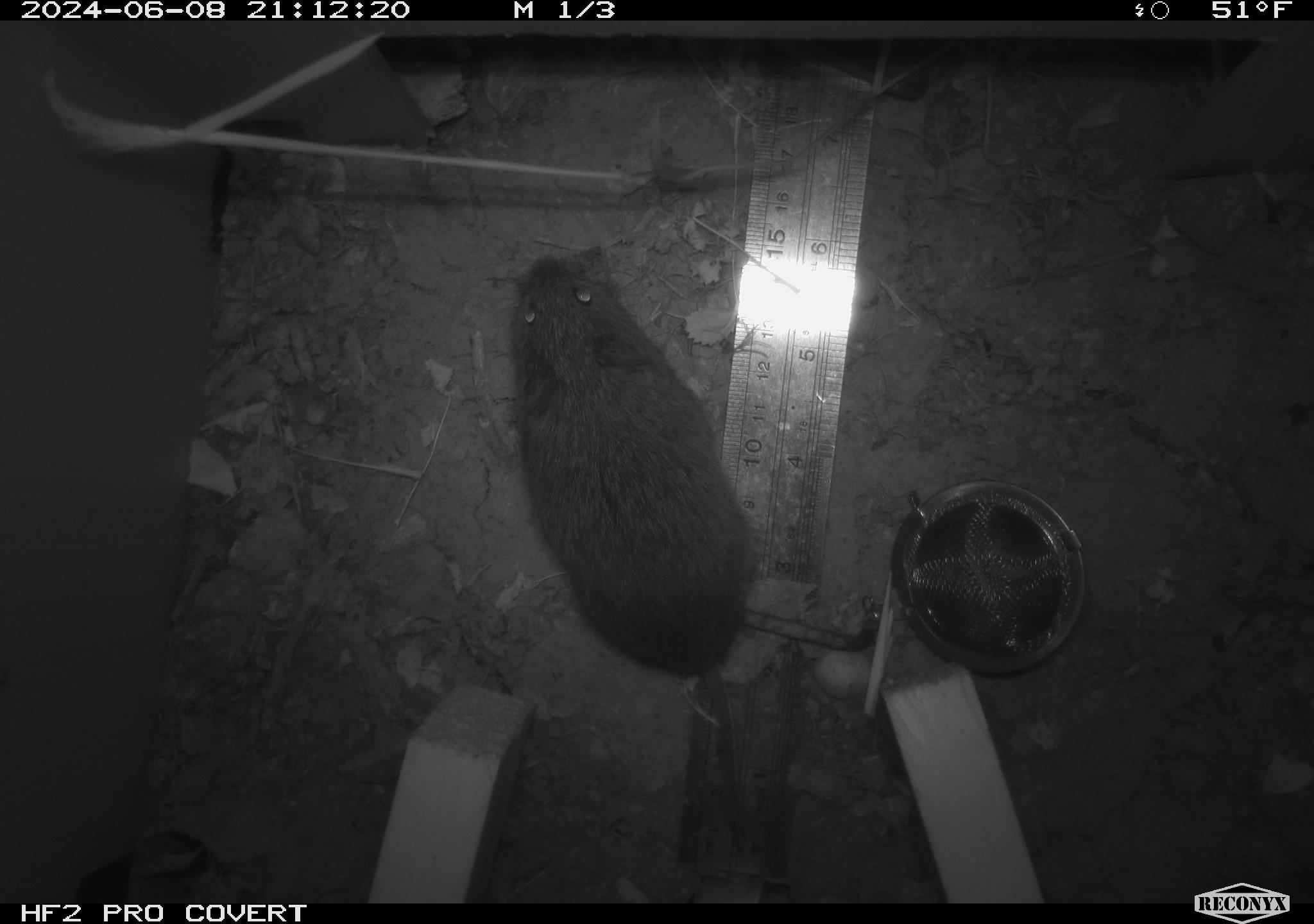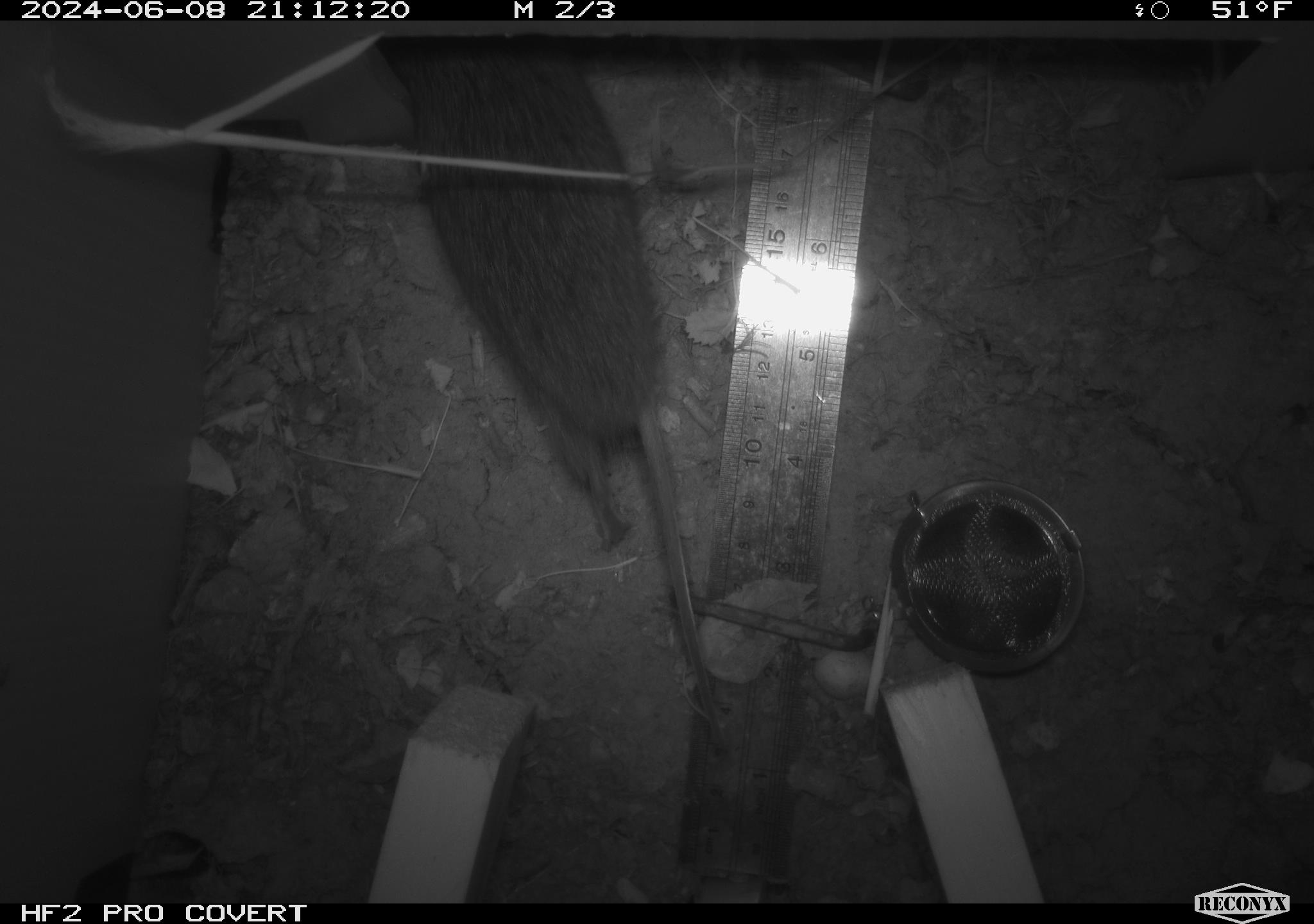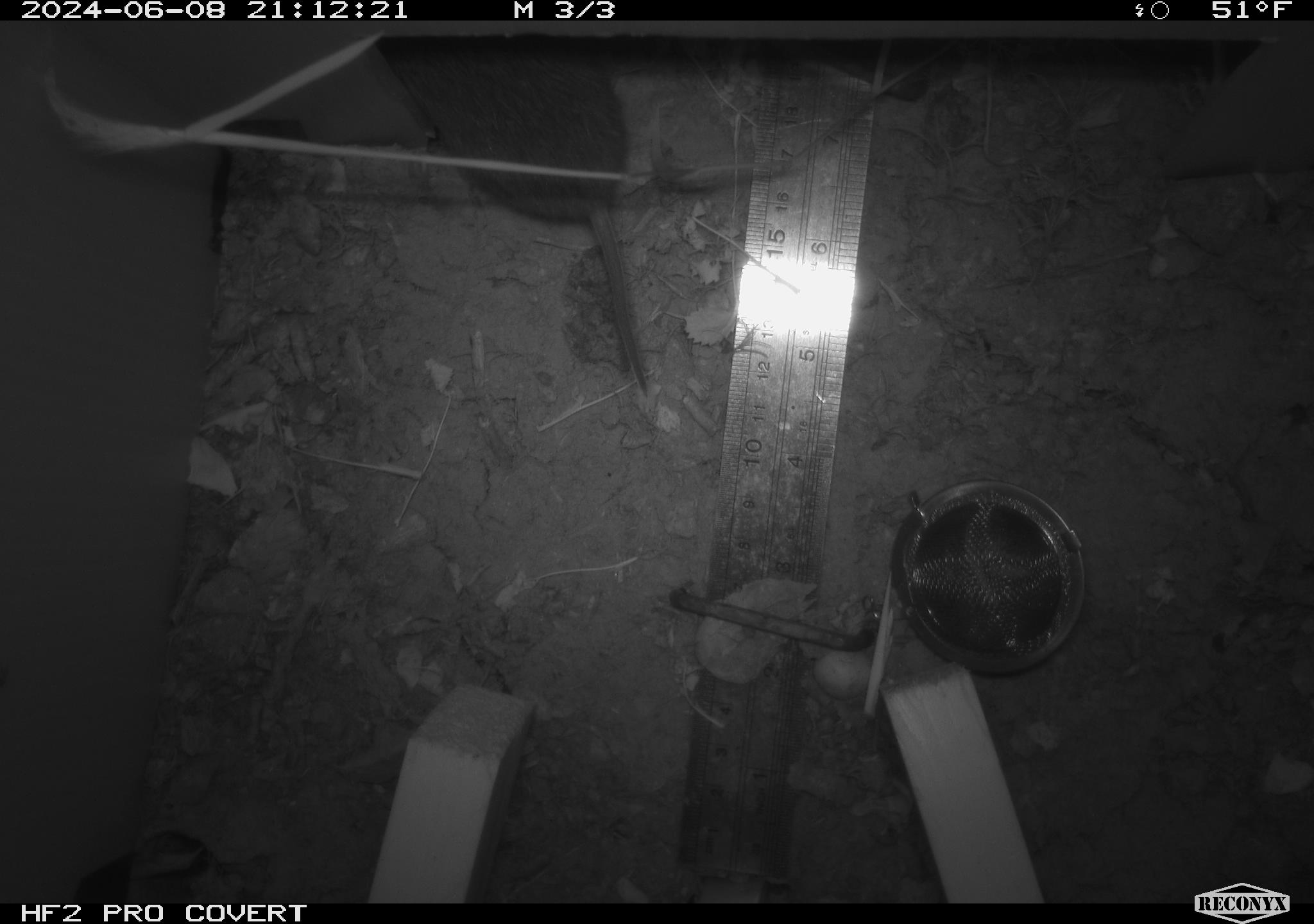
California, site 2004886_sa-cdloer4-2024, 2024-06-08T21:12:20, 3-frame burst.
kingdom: Animalia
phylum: Chordata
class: Mammalia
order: Rodentia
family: Cricetidae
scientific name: Arvicolinae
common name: voles, lemmings, and muskrats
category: arvicolinae subfamily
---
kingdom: Animalia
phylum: Chordata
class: Mammalia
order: Rodentia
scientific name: Rodentia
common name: rodent